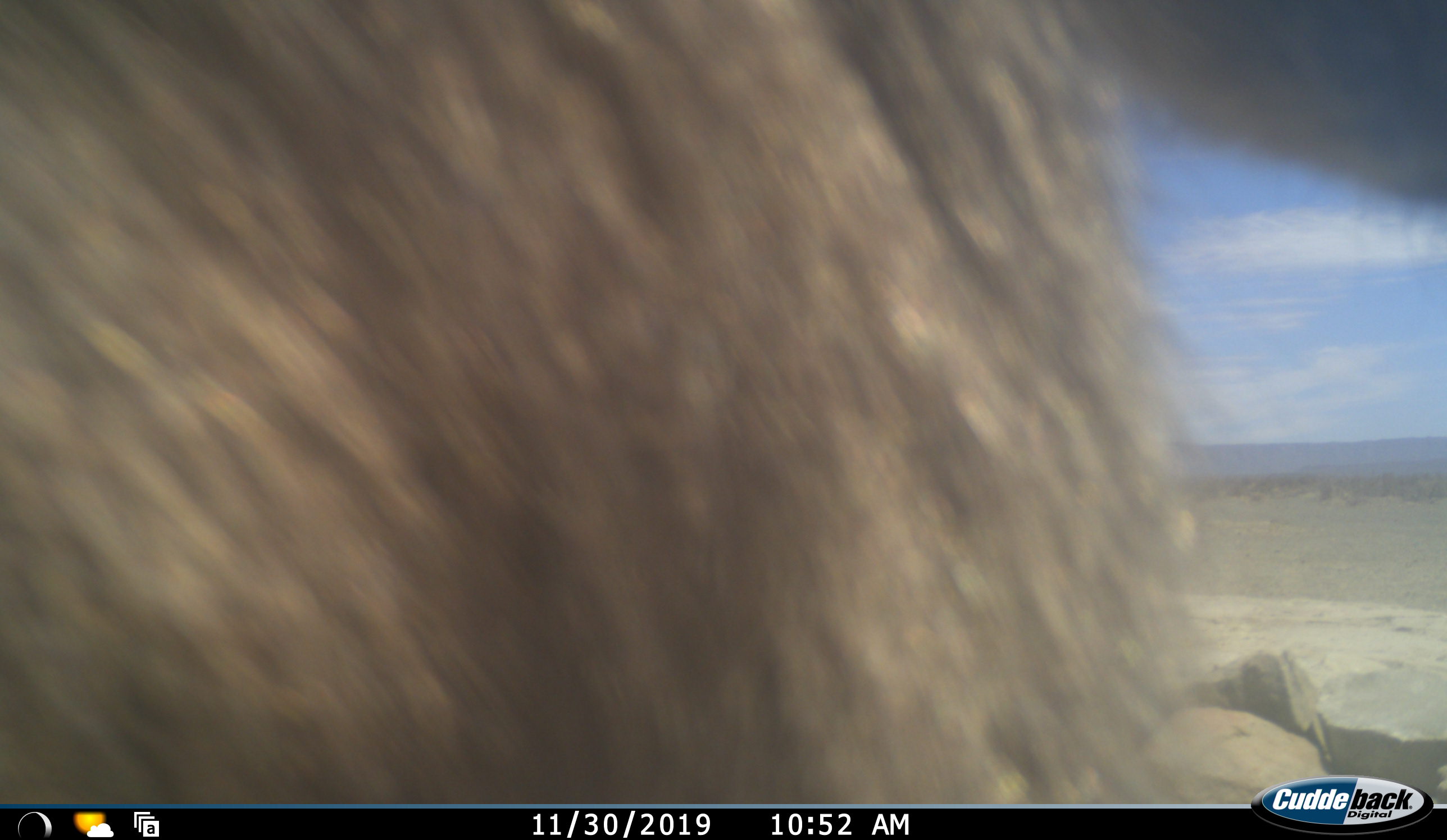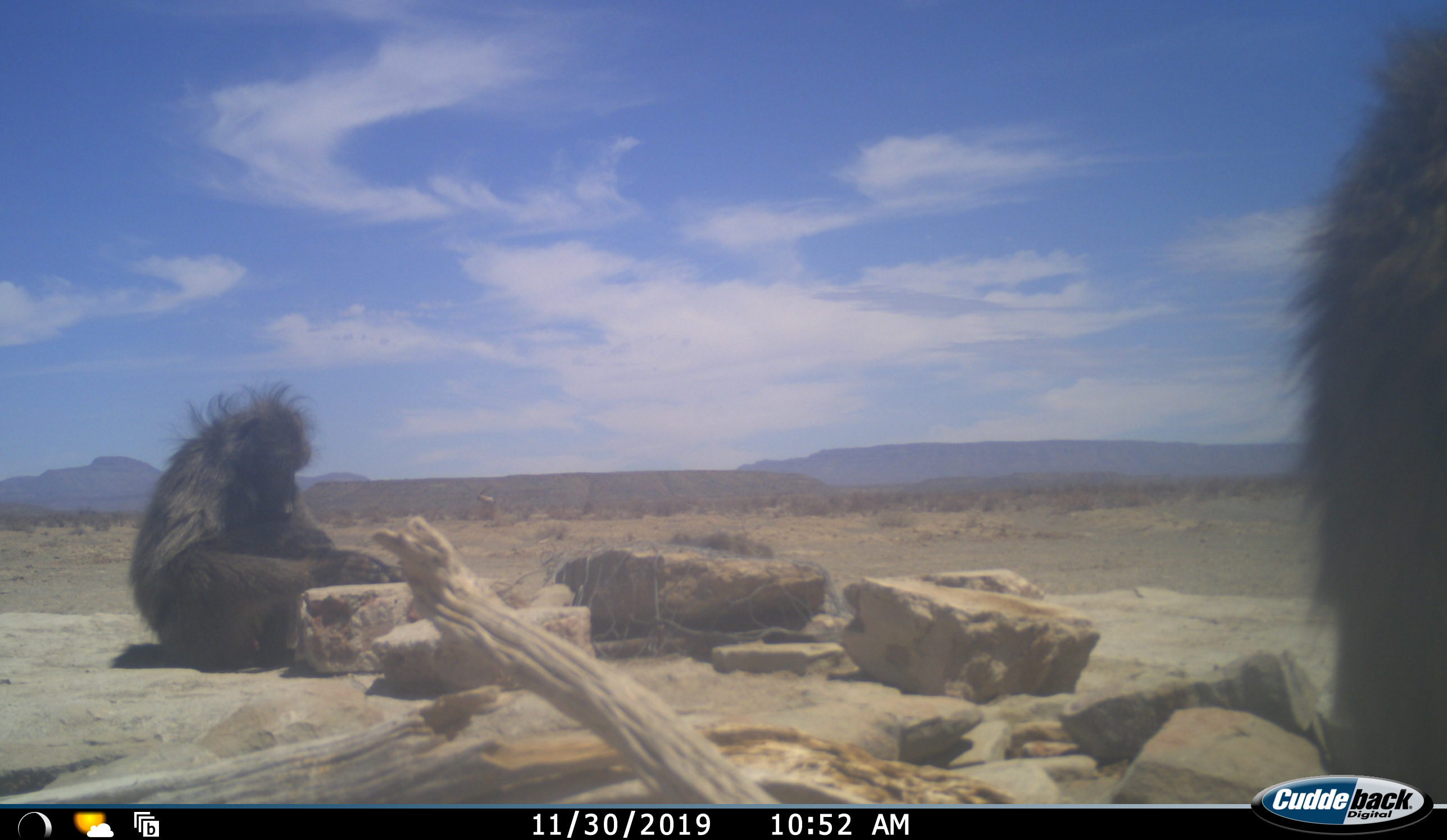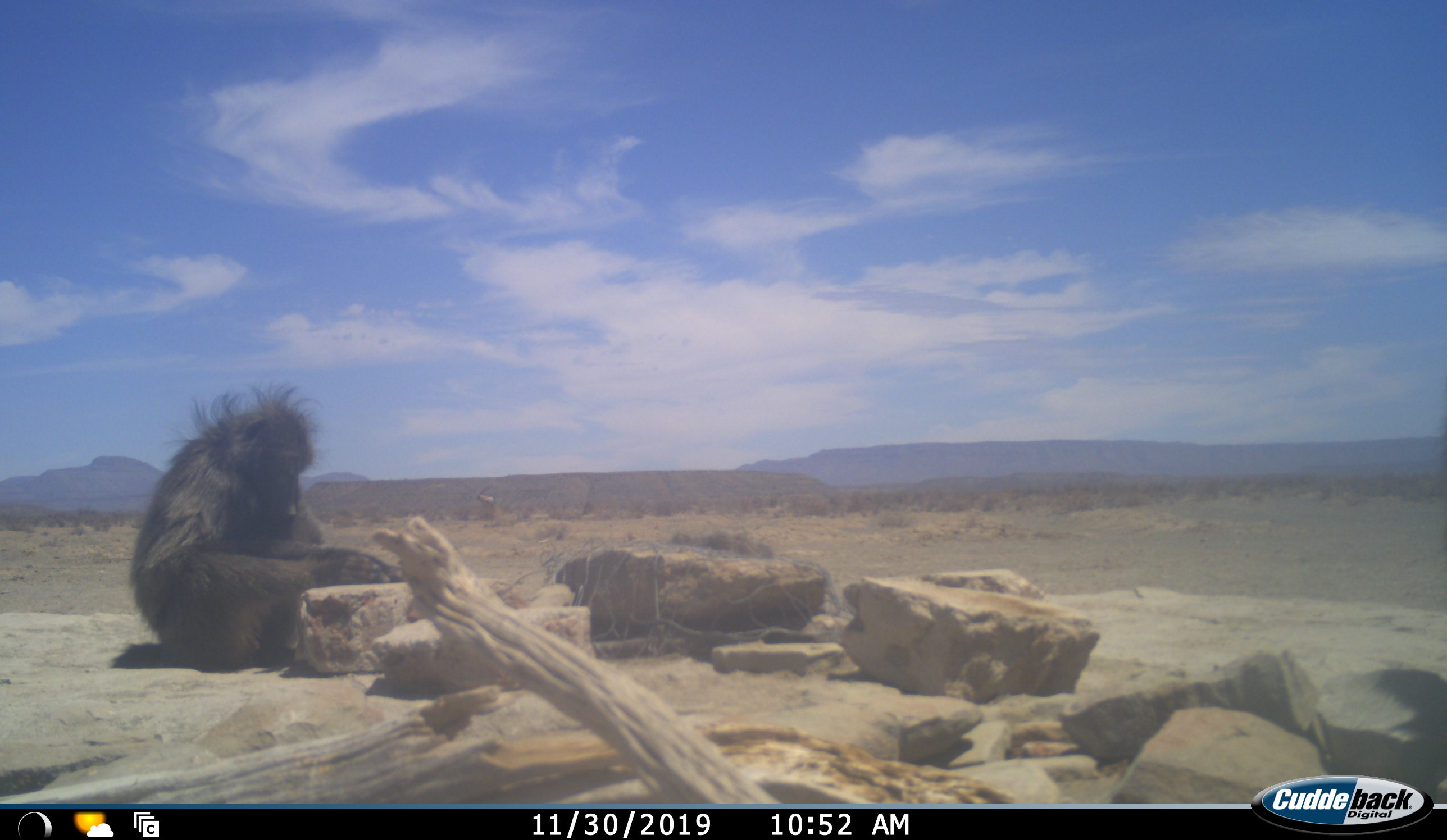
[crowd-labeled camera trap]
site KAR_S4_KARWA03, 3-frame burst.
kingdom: Animalia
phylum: Chordata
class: Mammalia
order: Primates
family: Cercopithecidae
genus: Papio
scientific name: Papio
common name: baboon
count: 2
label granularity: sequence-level